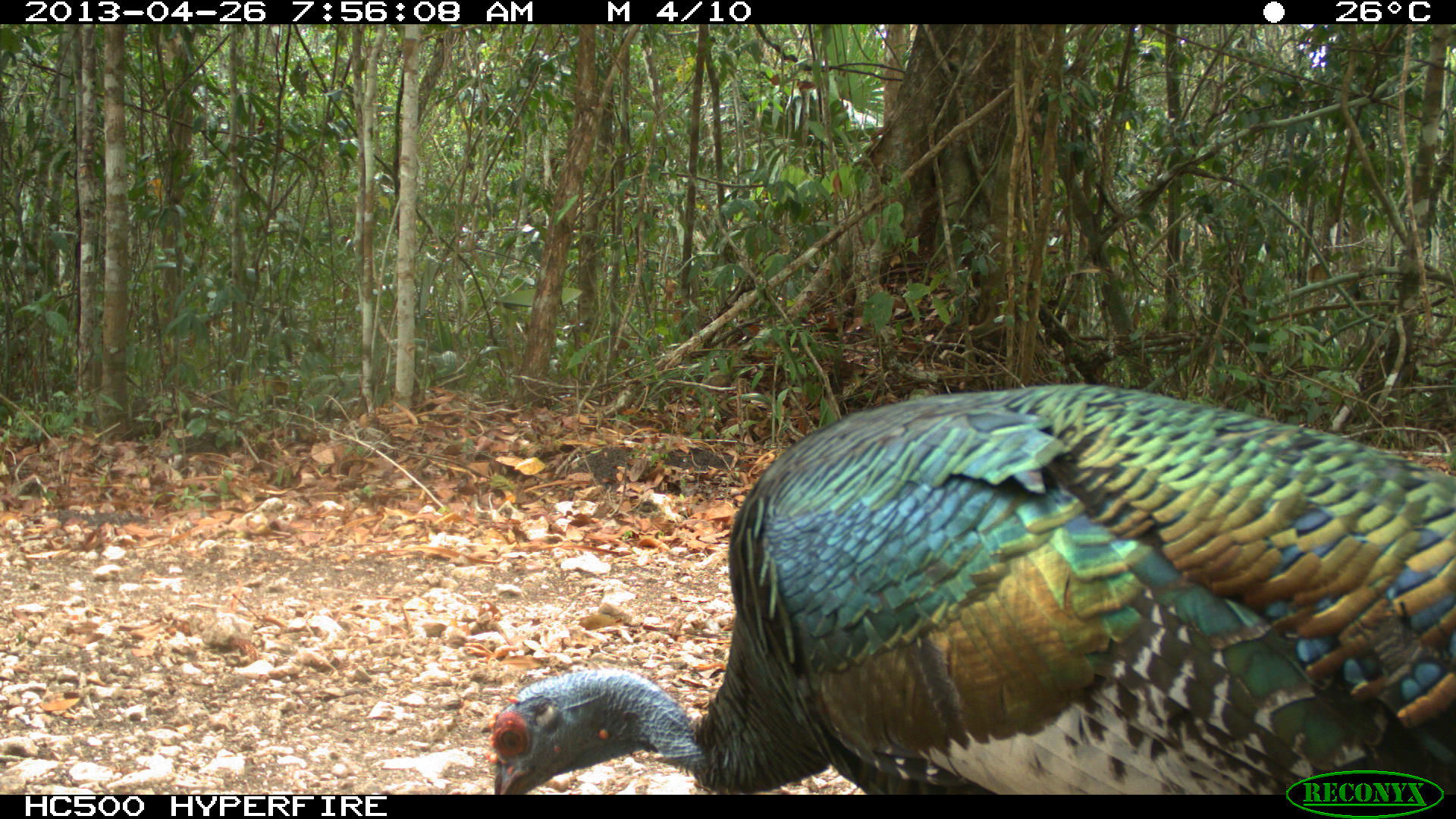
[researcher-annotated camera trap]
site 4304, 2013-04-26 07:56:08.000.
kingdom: Animalia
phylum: Chordata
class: Aves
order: Galliformes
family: Phasianidae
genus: Meleagris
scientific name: Meleagris ocellata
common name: ocellated turkey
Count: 3.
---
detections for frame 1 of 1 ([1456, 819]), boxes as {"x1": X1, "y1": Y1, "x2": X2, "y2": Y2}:
meleagris ocellata: {"x1": 486, "y1": 386, "x2": 1454, "y2": 795}